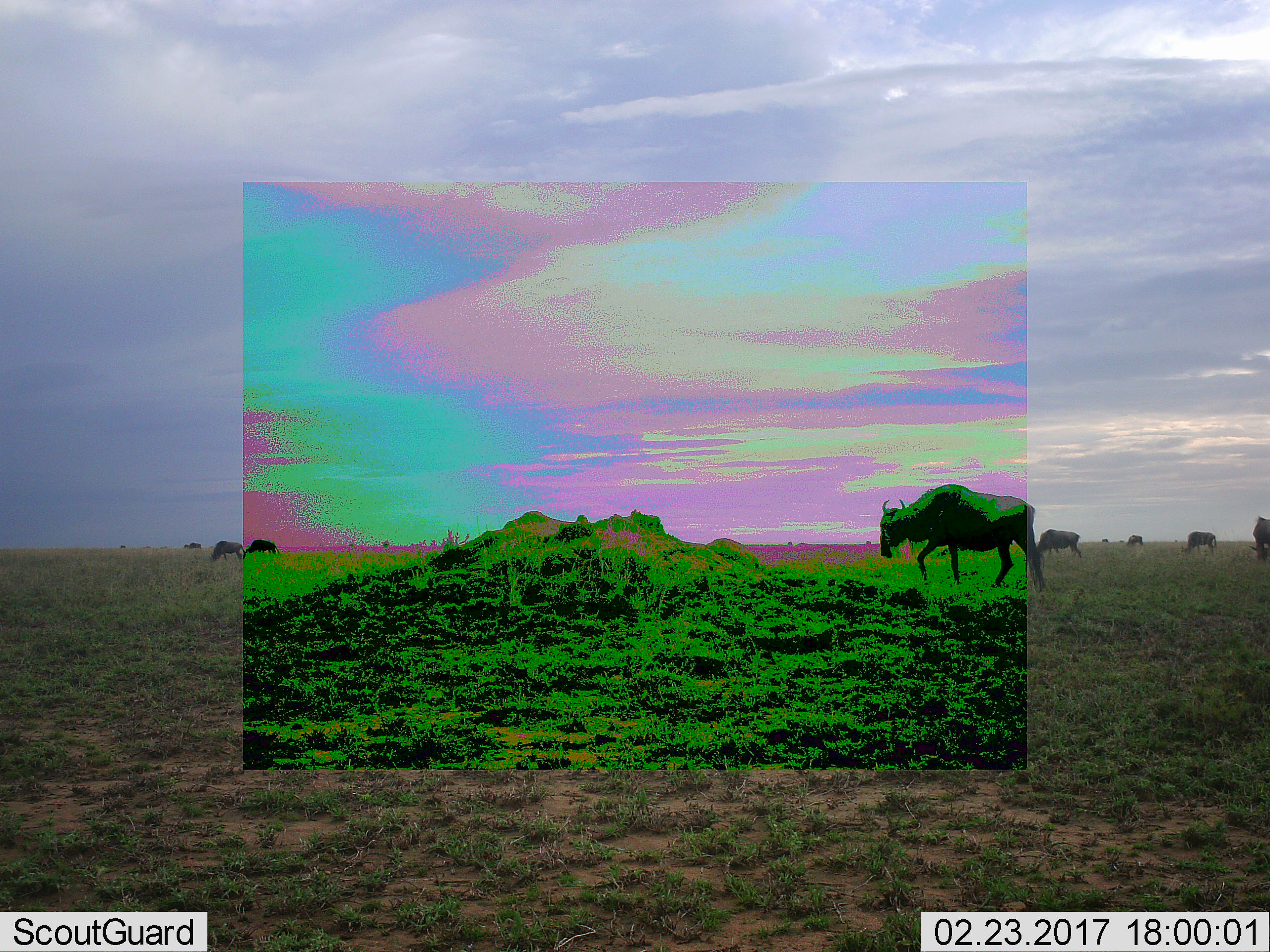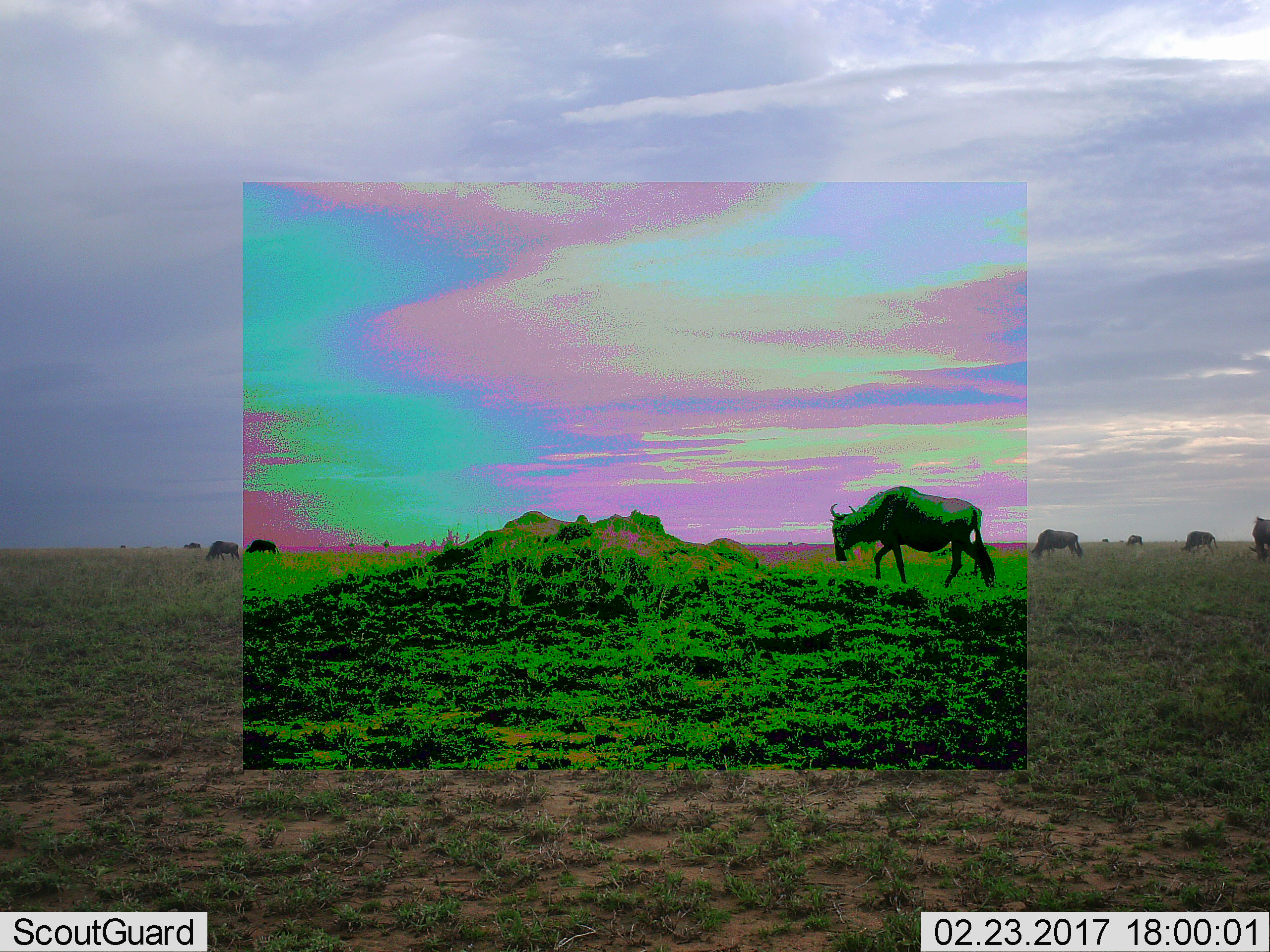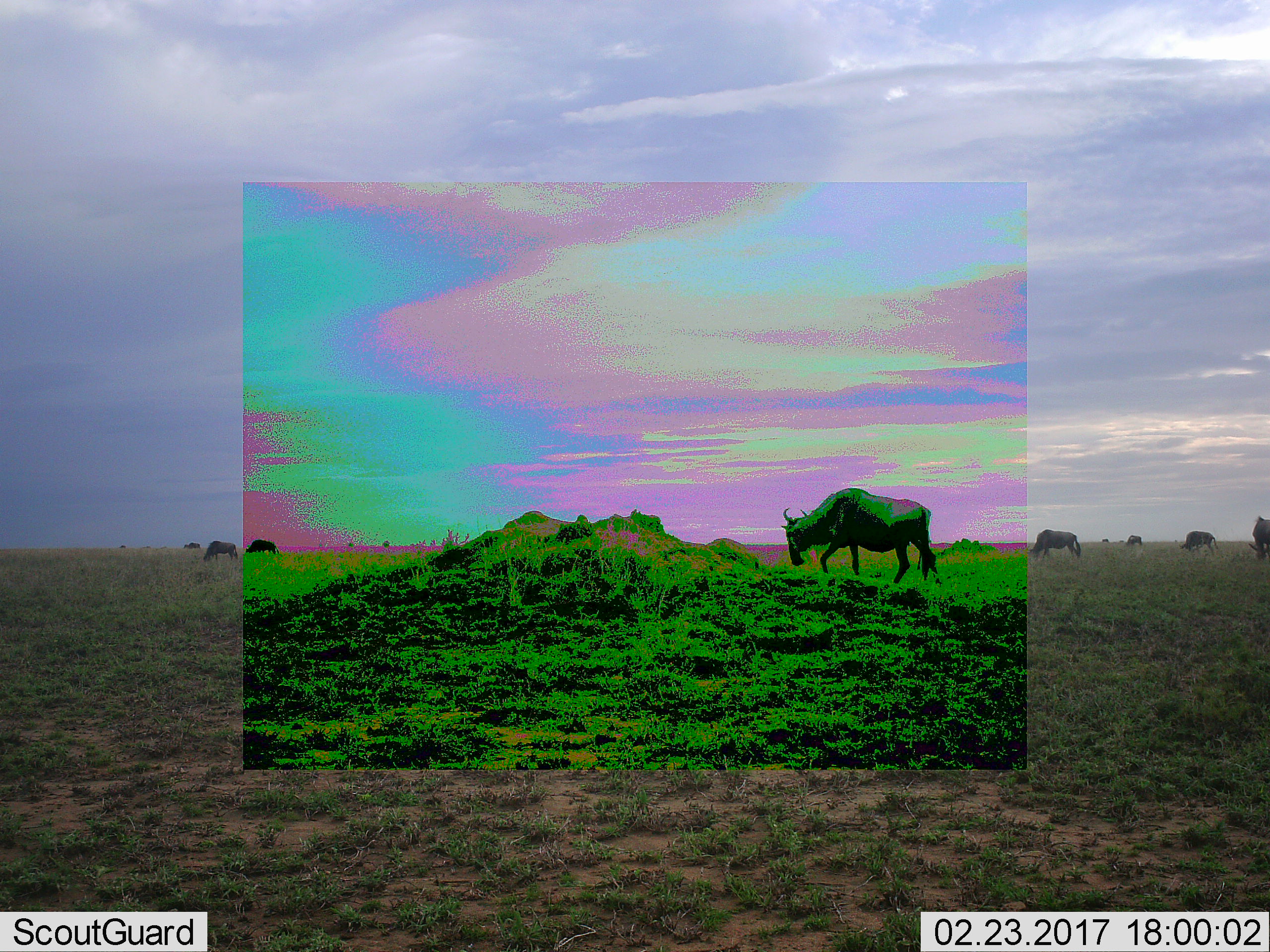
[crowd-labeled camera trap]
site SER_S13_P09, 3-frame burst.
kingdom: Animalia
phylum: Chordata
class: Mammalia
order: Artiodactyla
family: Bovidae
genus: Connochaetes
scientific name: Connochaetes taurinus taurinus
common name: blue wildebeest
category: wildebeestblue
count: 10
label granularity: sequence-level